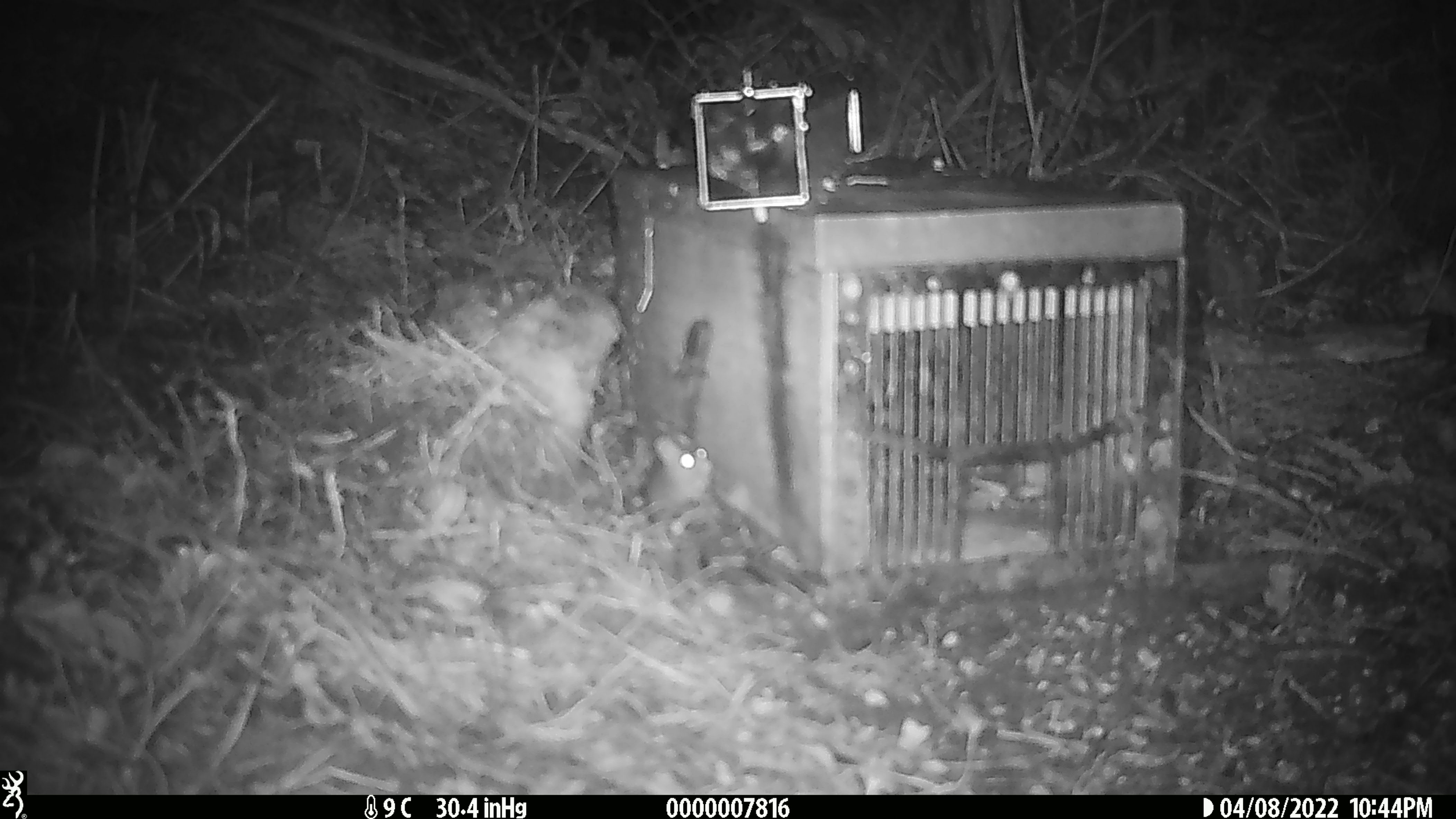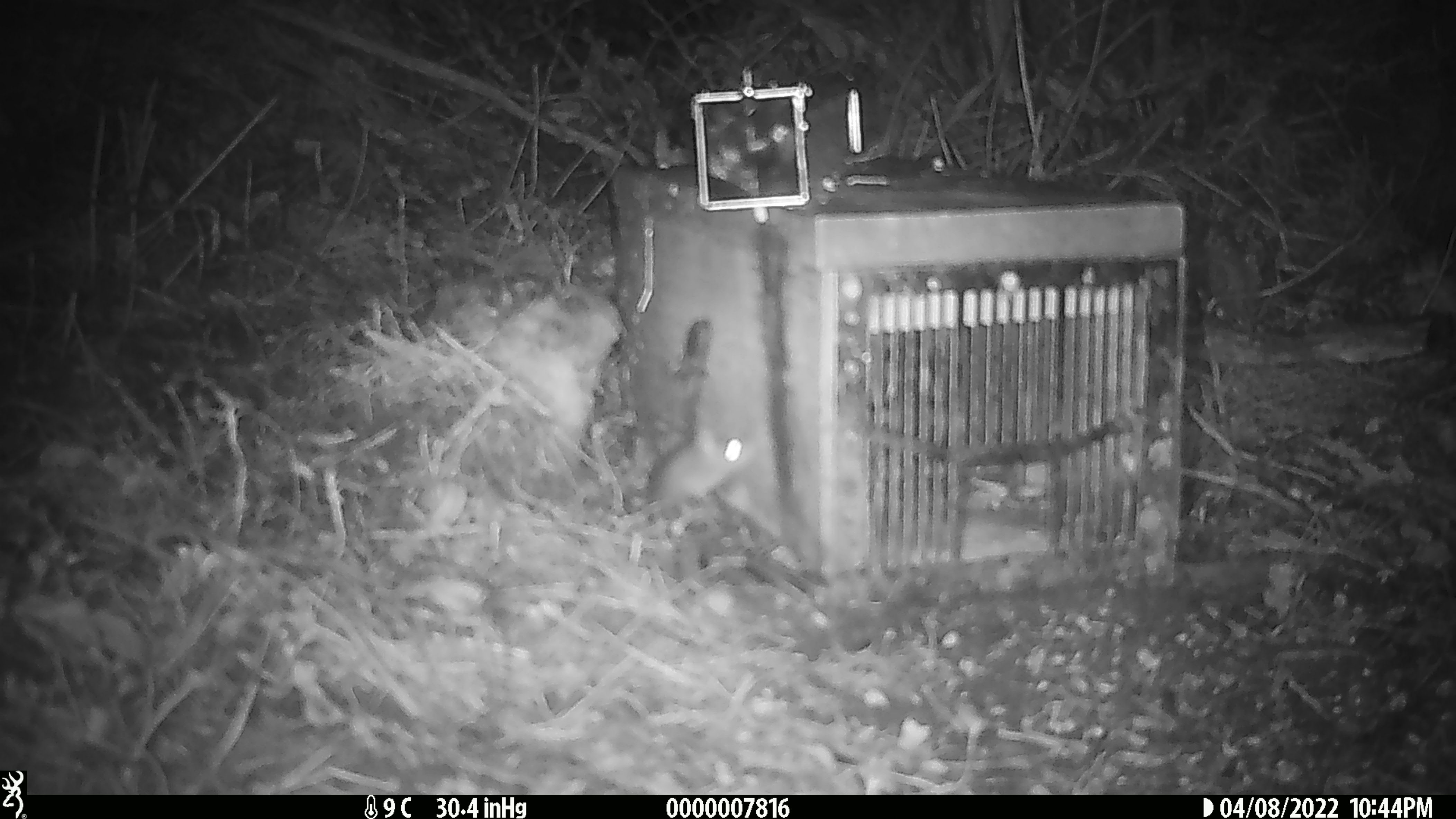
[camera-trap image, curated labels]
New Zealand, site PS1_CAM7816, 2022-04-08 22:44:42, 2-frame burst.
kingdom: Animalia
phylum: Chordata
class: Mammalia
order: Rodentia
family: Muridae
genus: Mus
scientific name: Mus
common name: mouse